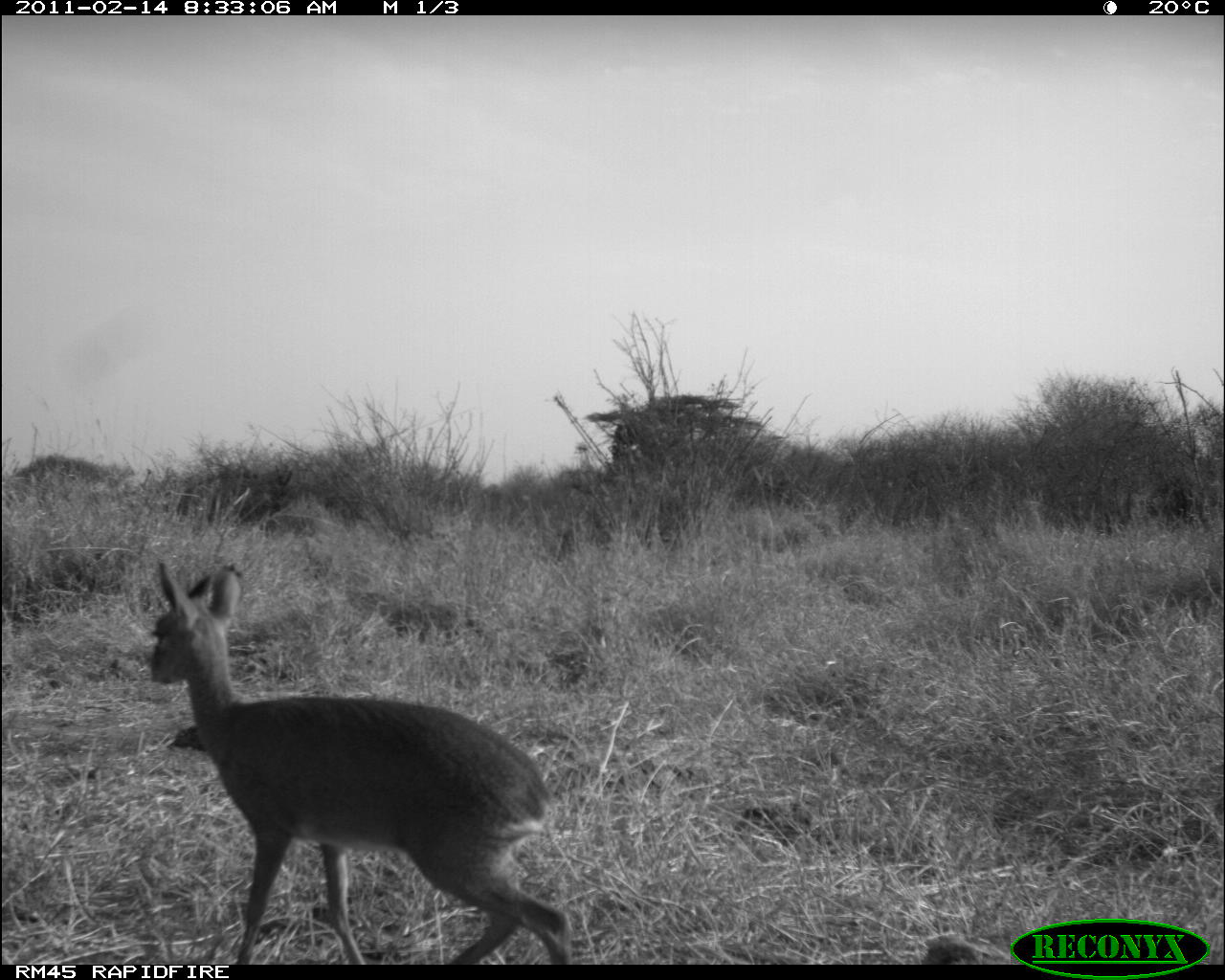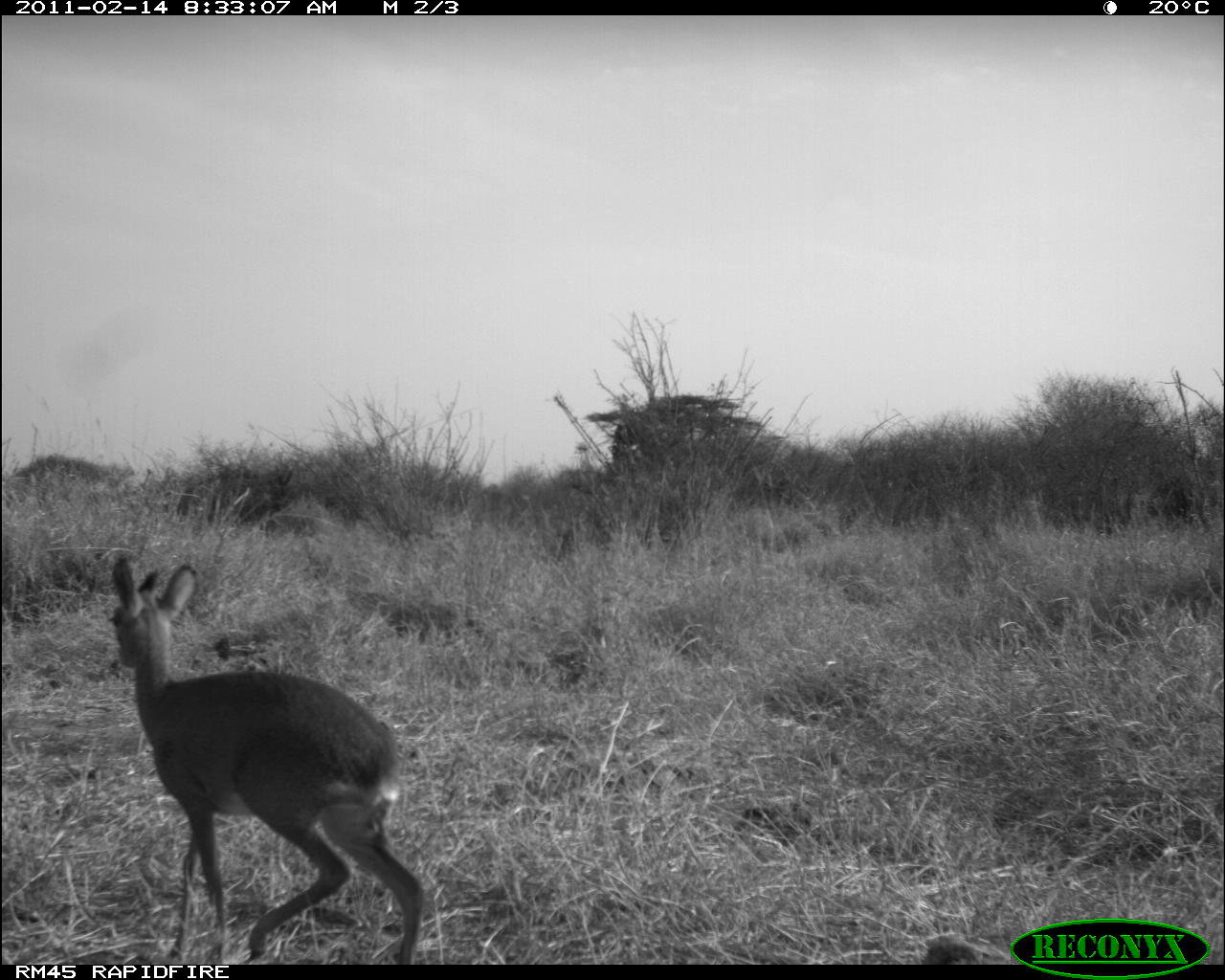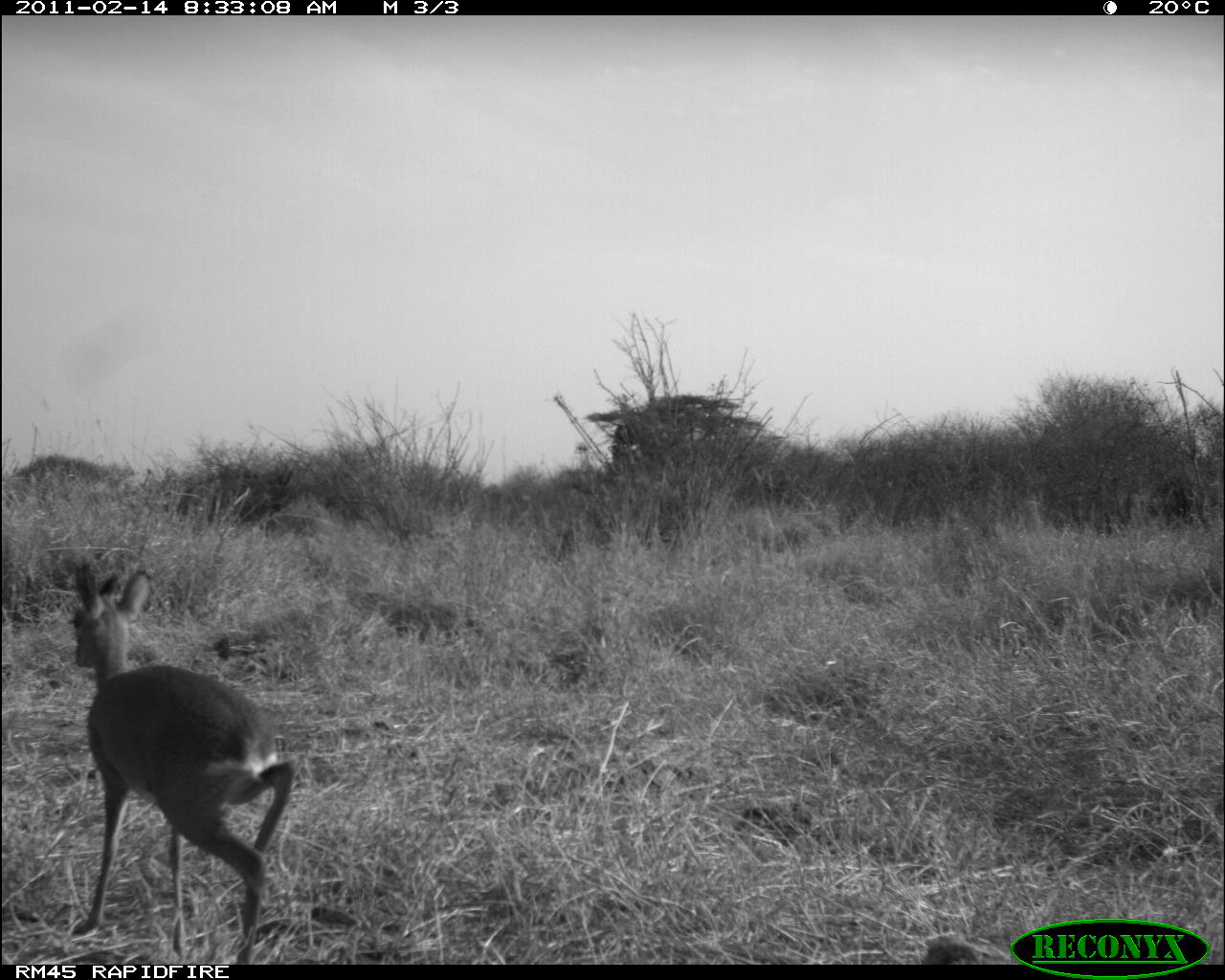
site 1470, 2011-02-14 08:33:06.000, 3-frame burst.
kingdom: Animalia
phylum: Chordata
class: Mammalia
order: Artiodactyla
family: Bovidae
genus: Madoqua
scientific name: Madoqua guentheri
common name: günther's dik-dik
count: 1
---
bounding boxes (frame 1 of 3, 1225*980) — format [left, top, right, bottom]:
madoqua guentheri: [144, 558, 575, 963]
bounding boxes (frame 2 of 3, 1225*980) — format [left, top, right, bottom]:
madoqua guentheri: [106, 554, 427, 962]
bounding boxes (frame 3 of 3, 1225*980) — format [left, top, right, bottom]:
madoqua guentheri: [67, 552, 297, 964]